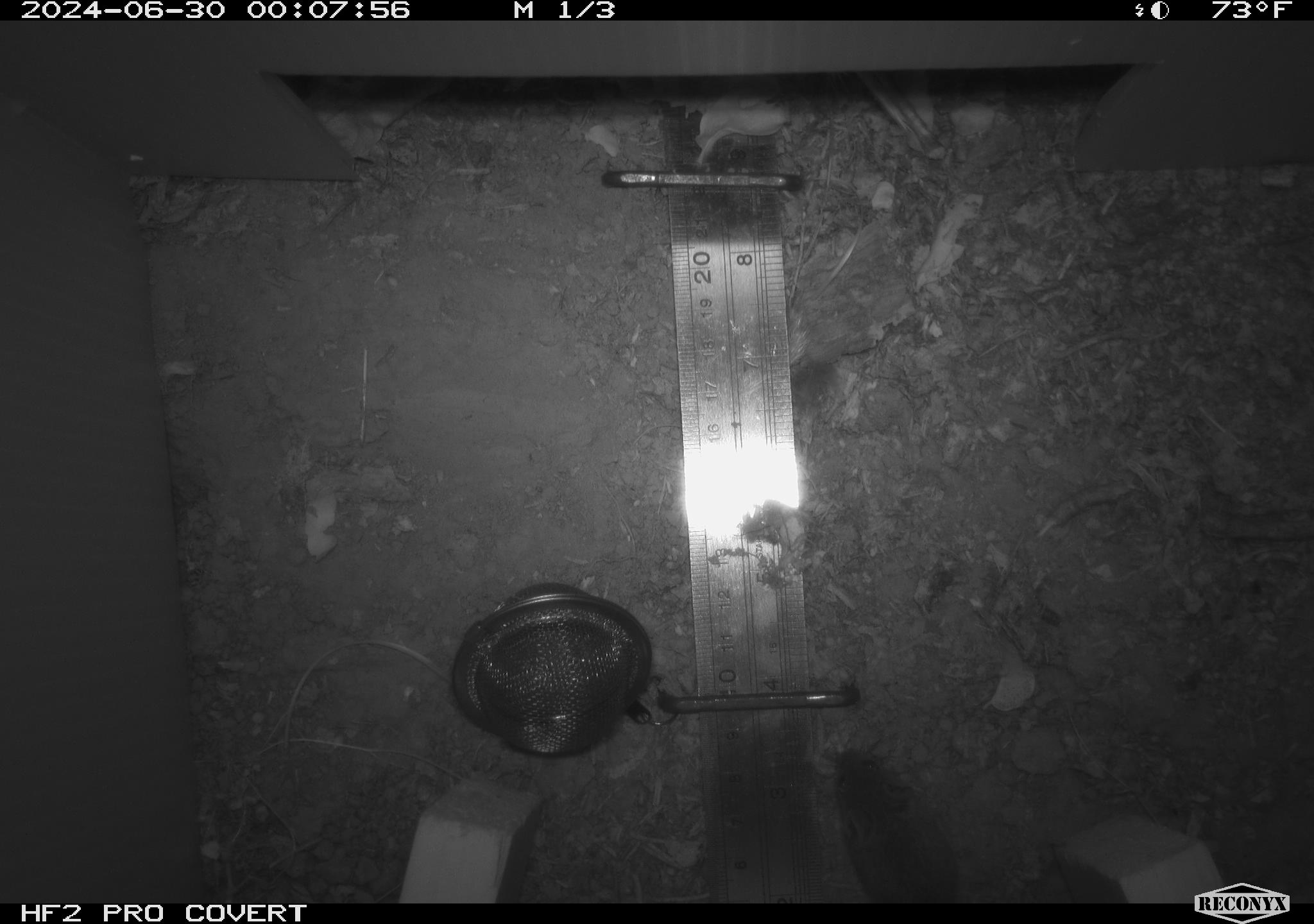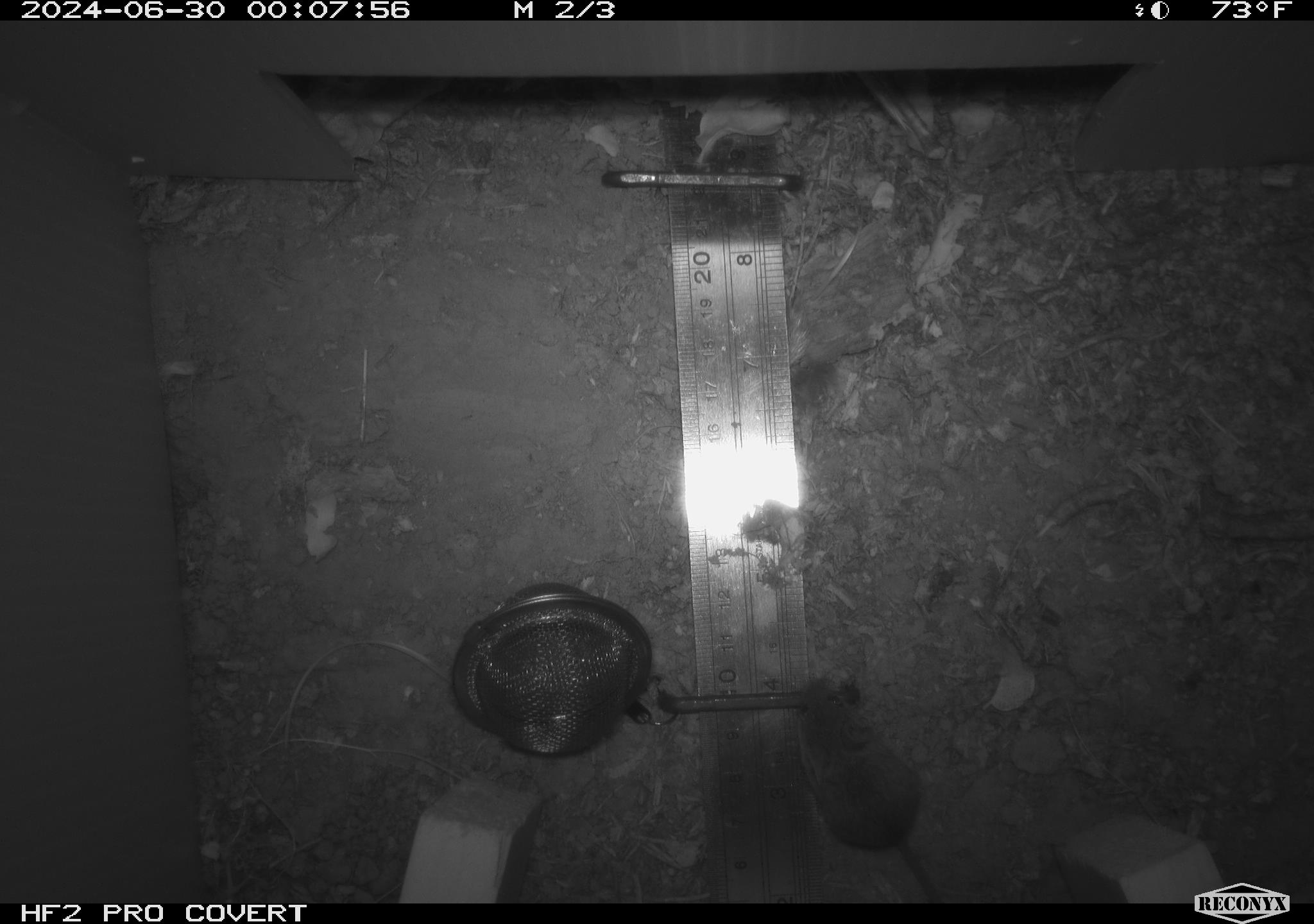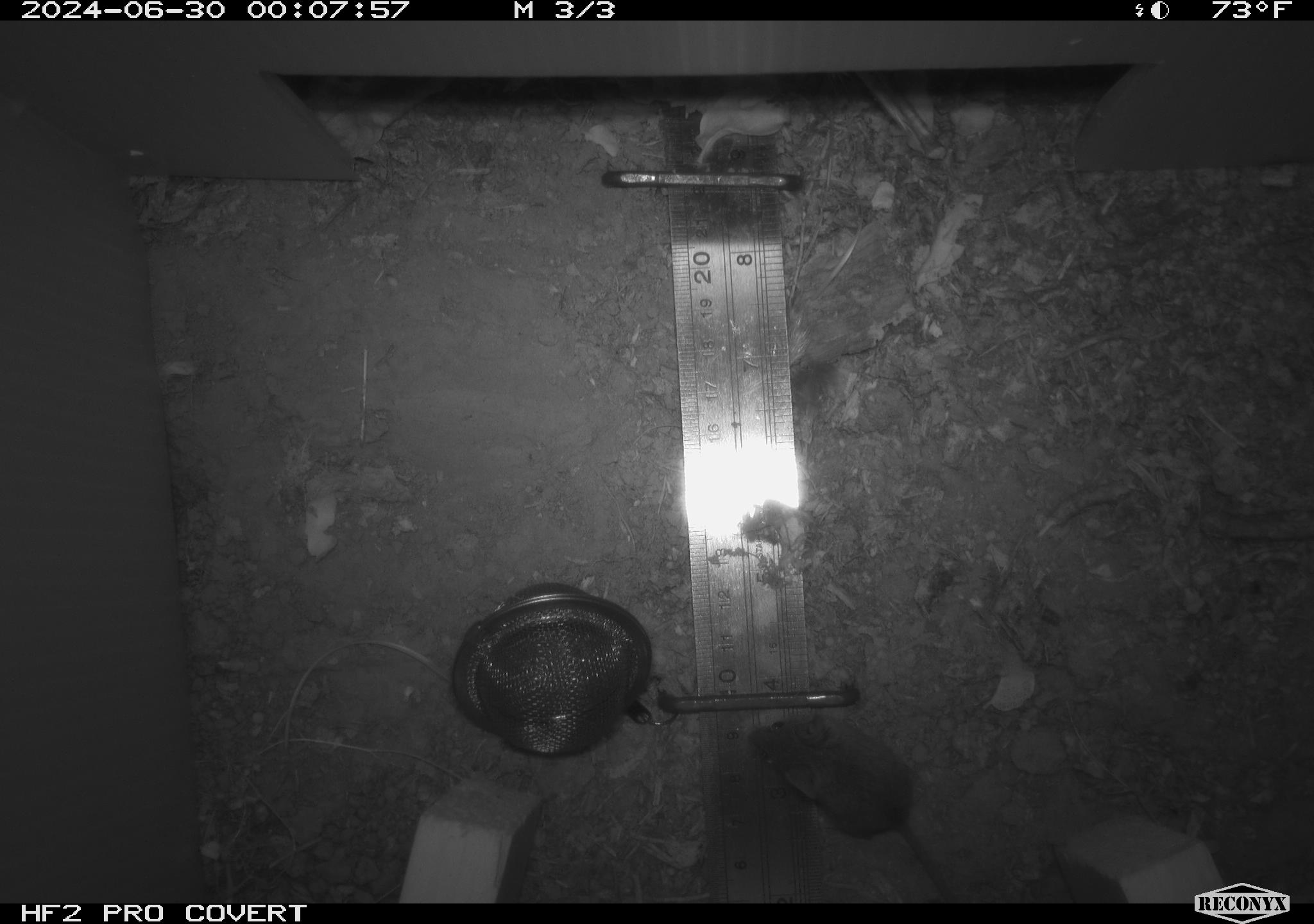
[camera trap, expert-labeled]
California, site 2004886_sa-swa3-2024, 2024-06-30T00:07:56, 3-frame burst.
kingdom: Animalia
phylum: Chordata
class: Mammalia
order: Rodentia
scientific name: Rodentia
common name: mouse species